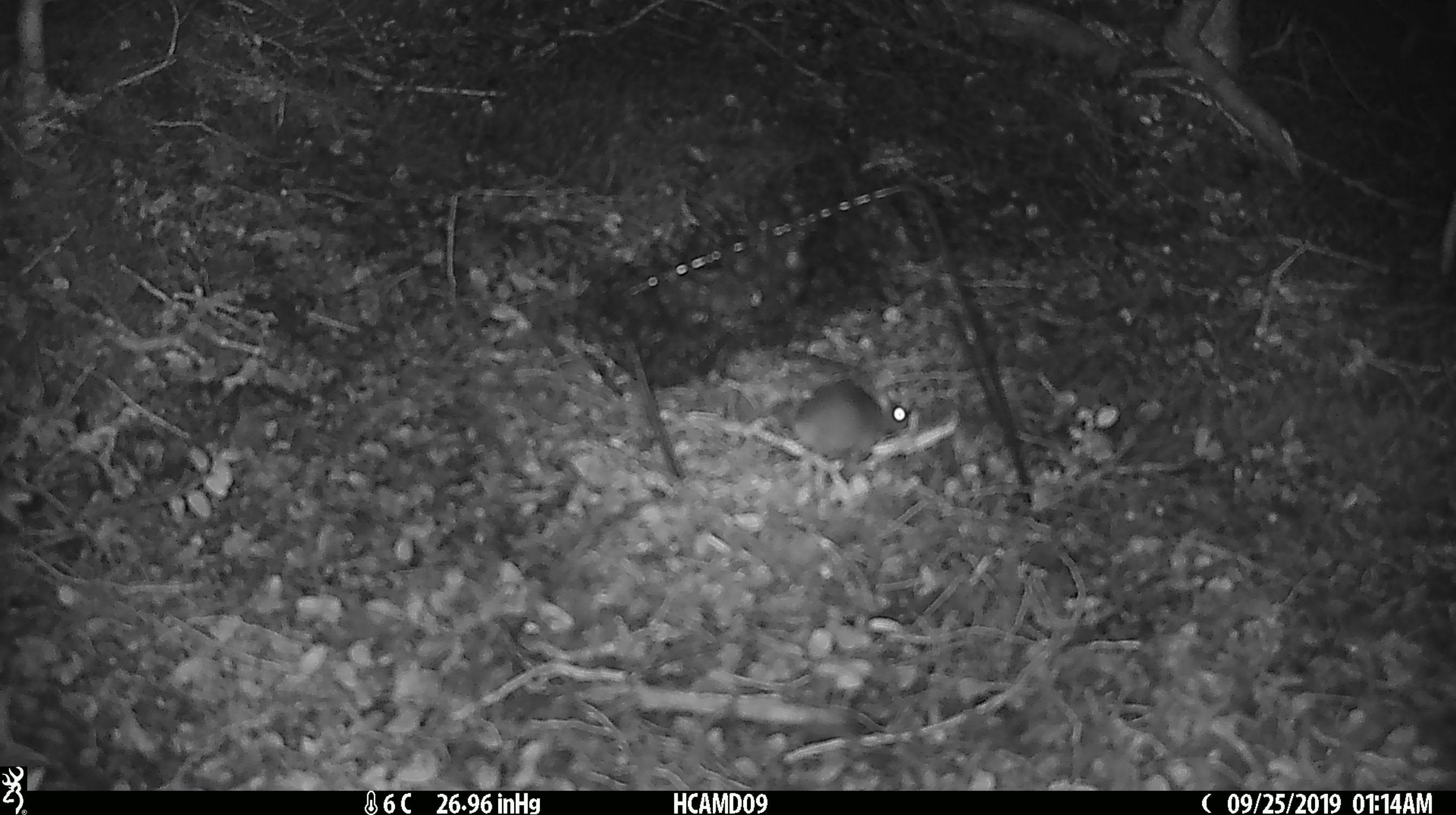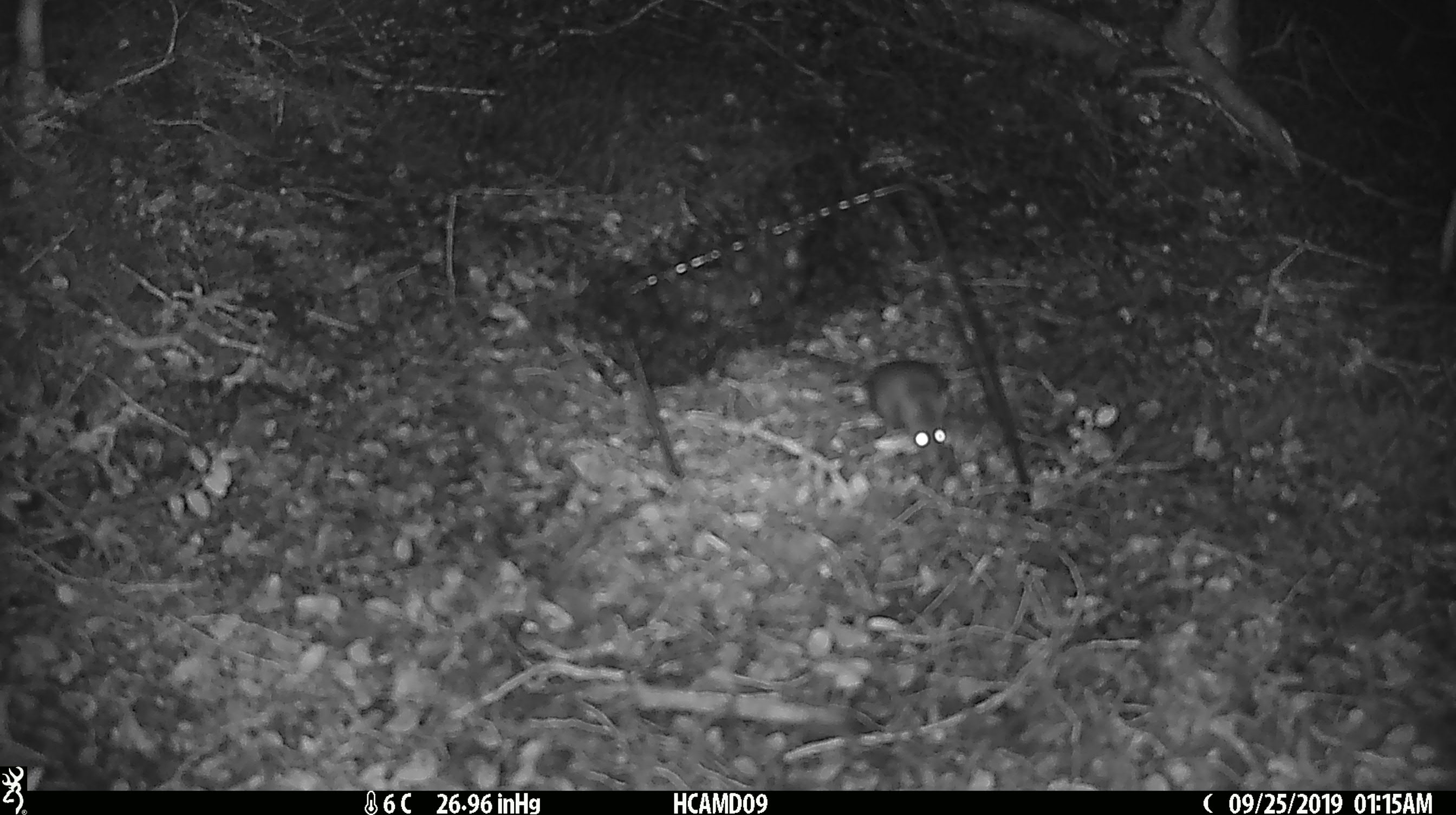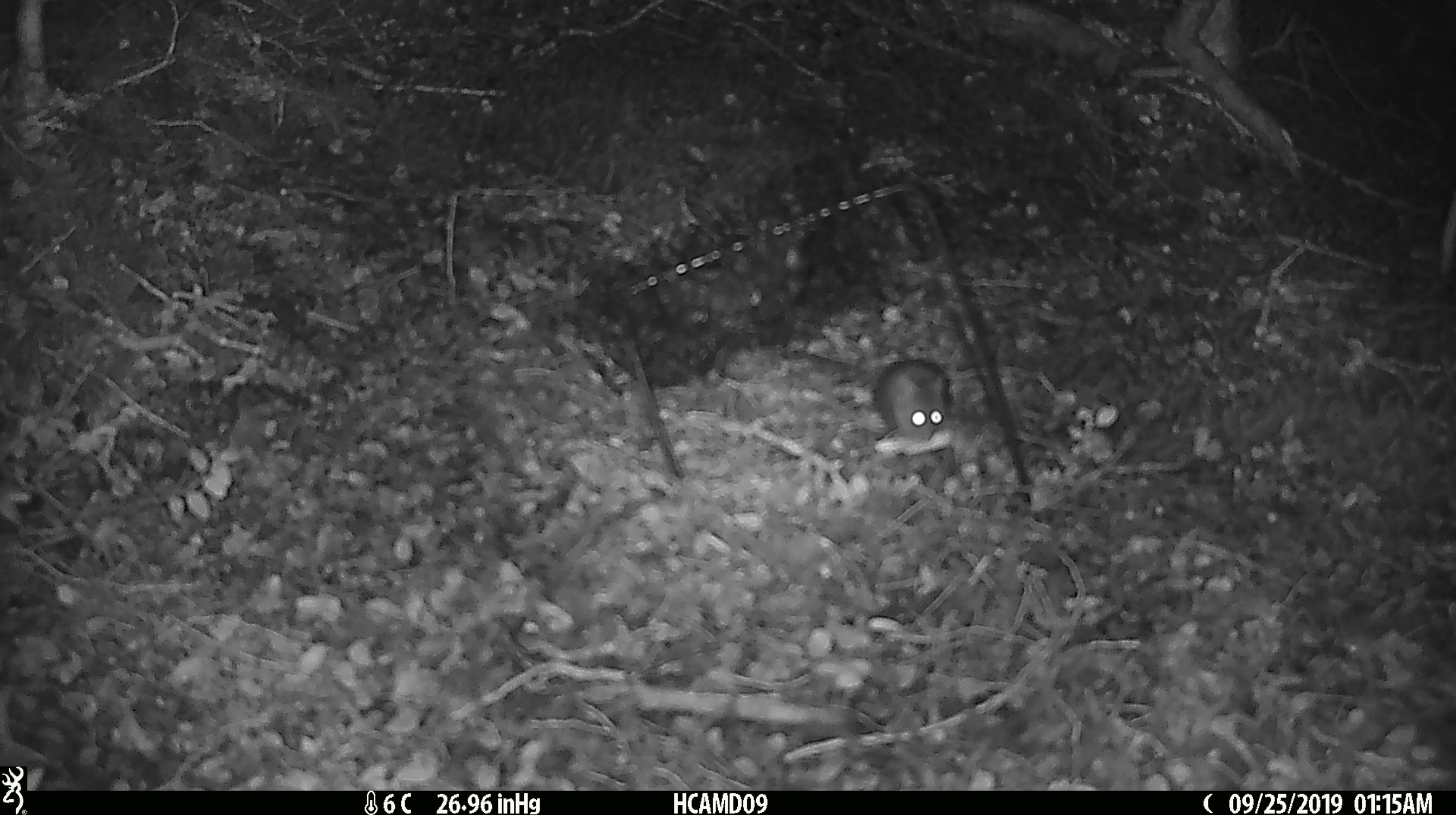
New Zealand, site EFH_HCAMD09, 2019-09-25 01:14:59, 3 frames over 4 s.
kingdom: Animalia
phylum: Chordata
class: Mammalia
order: Rodentia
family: Muridae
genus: Mus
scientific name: Mus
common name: mouse